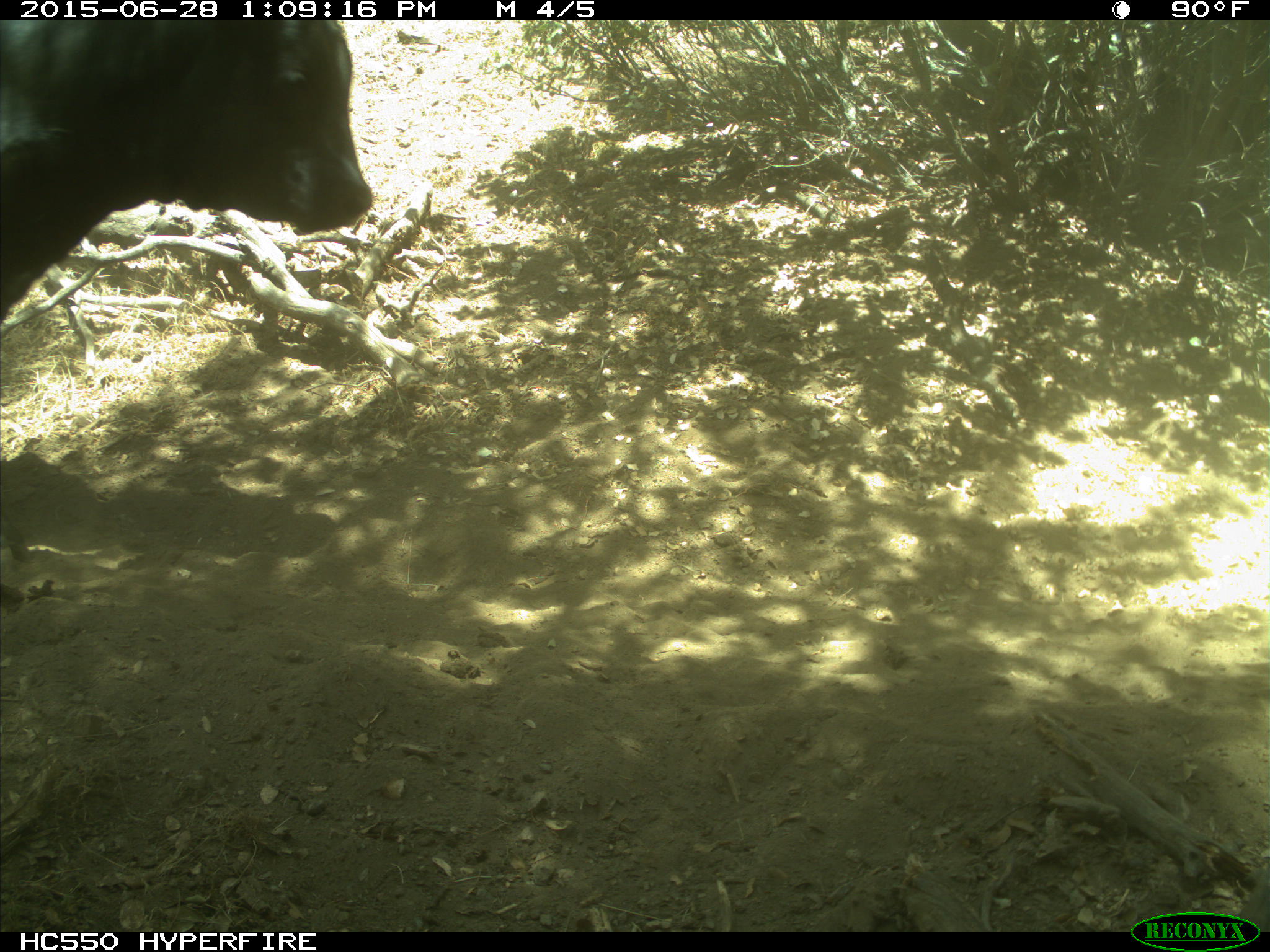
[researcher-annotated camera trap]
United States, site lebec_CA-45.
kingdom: Animalia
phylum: Chordata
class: Mammalia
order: Artiodactyla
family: Bovidae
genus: Bos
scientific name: Bos taurus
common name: domestic cow